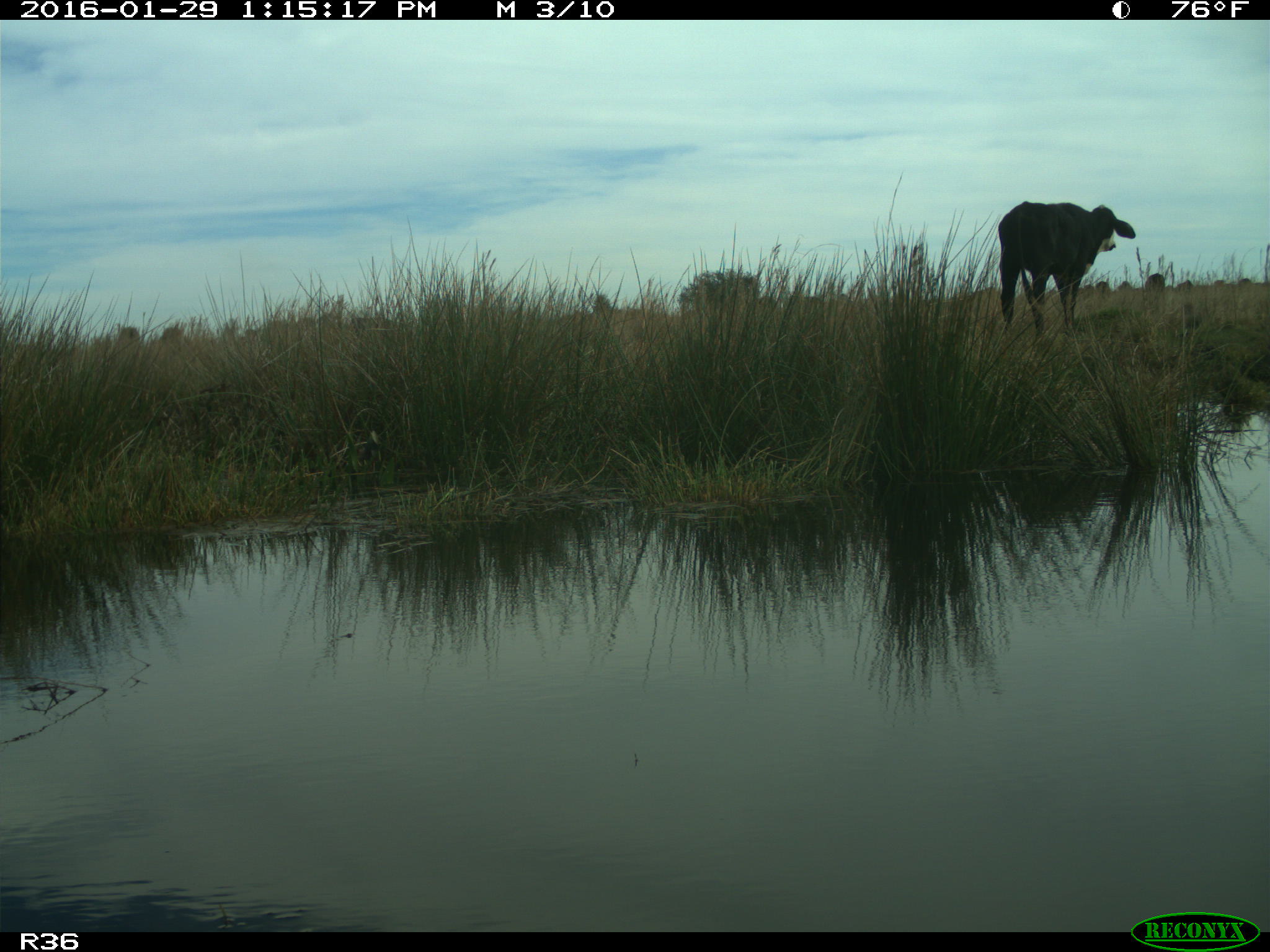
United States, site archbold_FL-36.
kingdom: Animalia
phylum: Chordata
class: Mammalia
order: Artiodactyla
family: Bovidae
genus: Bos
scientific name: Bos taurus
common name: domestic cow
Bos taurus (domestic cow).